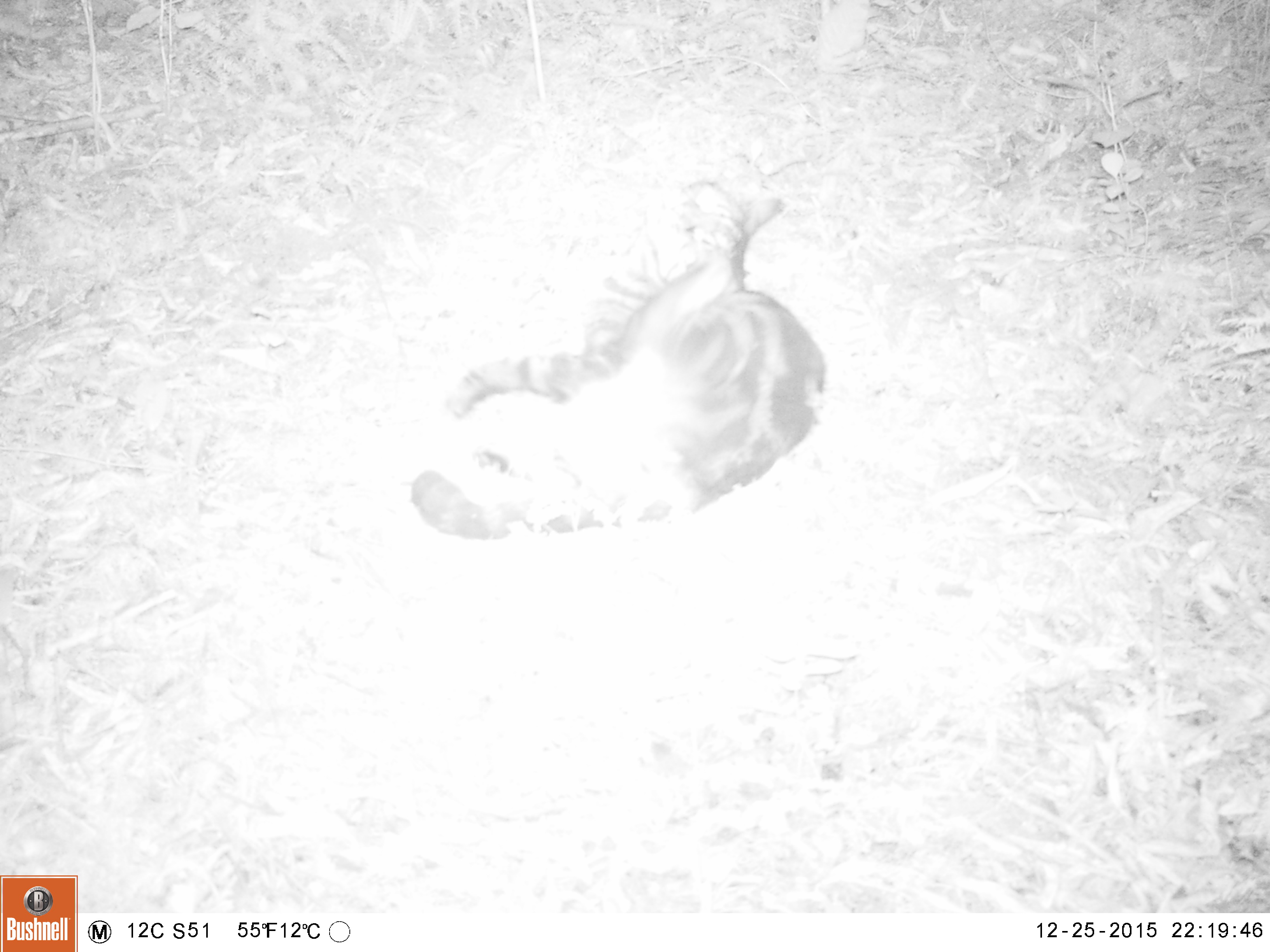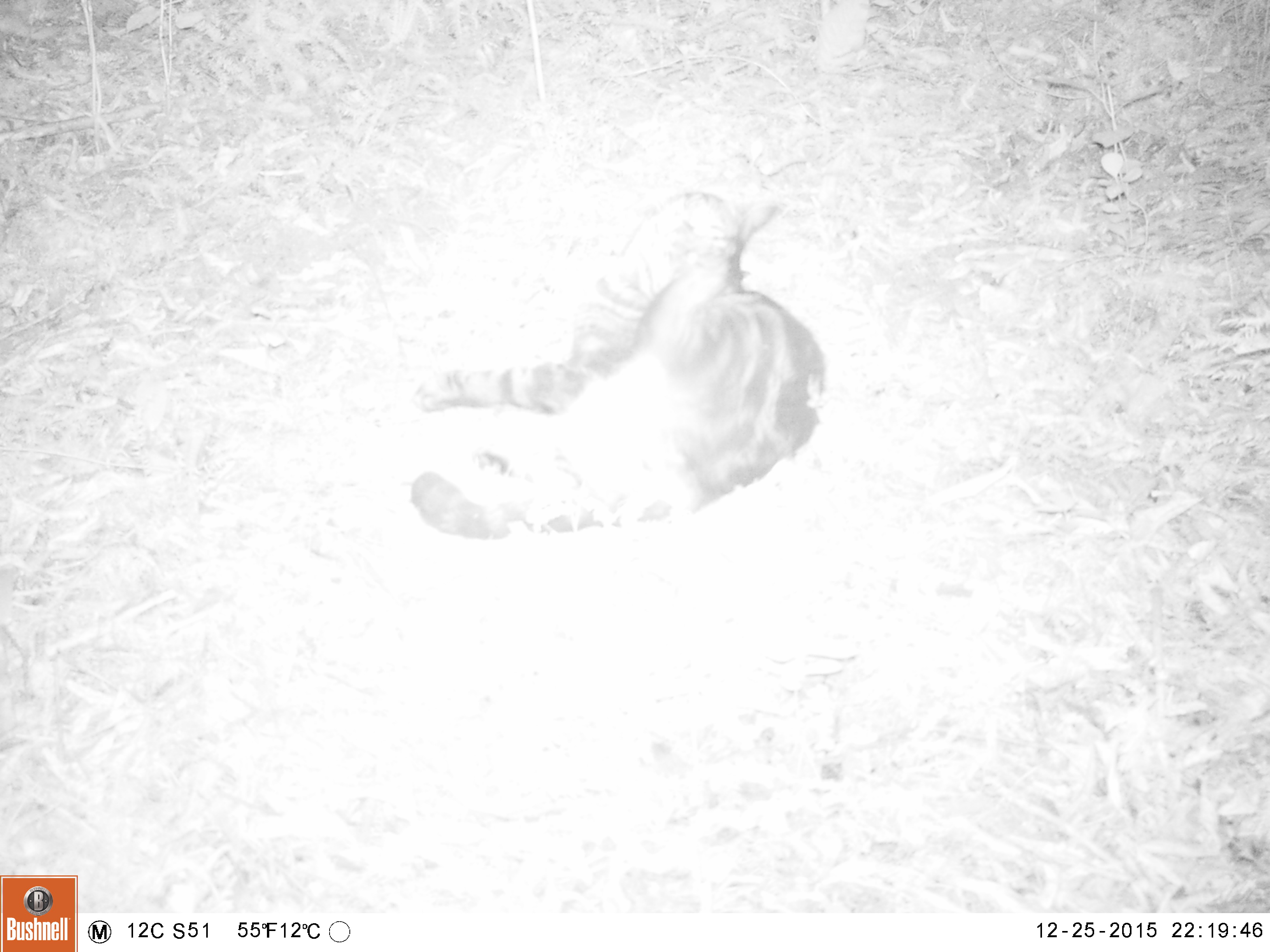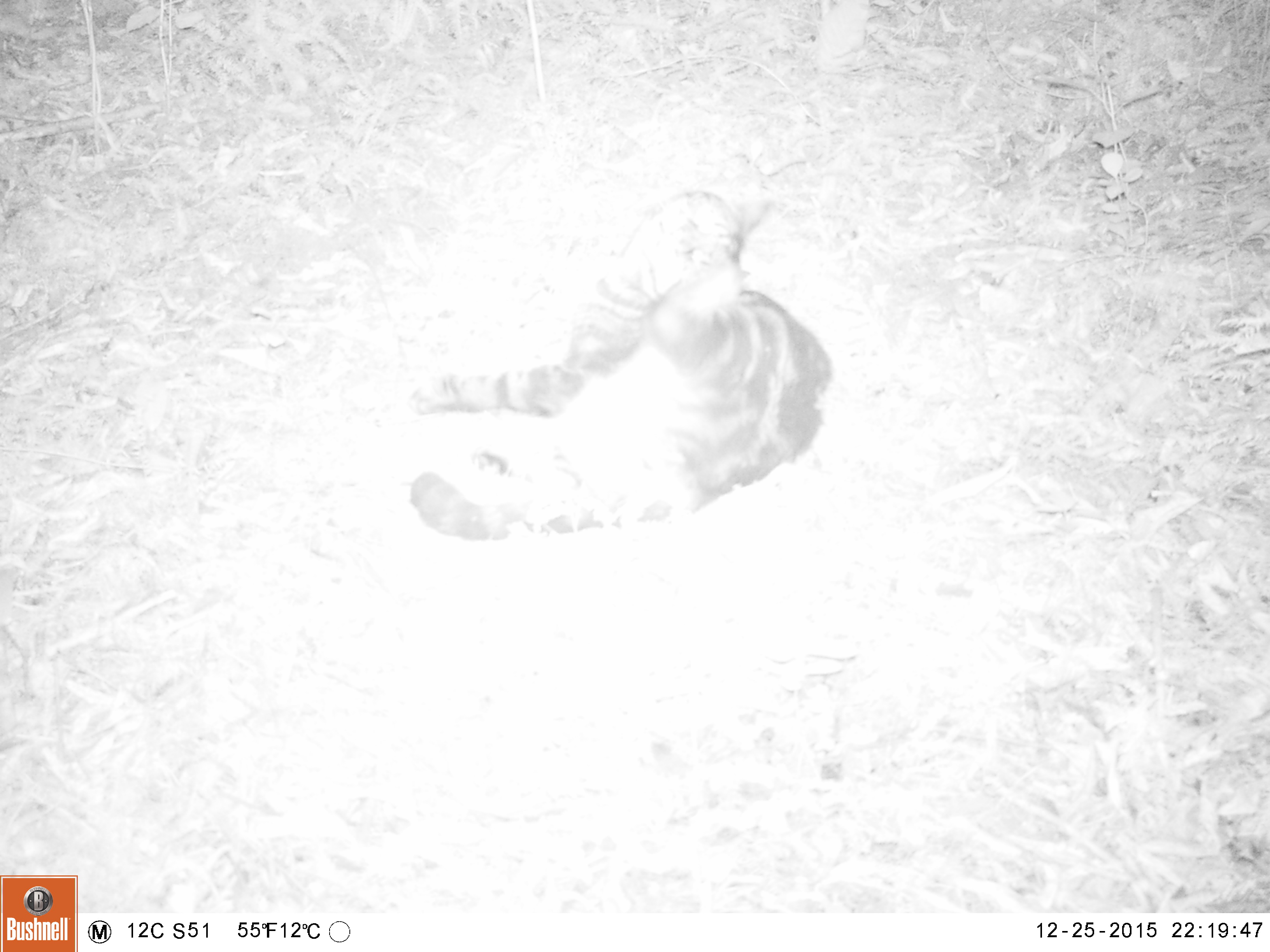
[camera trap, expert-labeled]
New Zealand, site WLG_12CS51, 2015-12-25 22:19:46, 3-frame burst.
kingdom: Animalia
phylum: Chordata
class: Mammalia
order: Carnivora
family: Felidae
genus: Felis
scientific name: Felis catus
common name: domestic cat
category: cat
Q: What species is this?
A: Cat (domestic cat) (Felis catus).